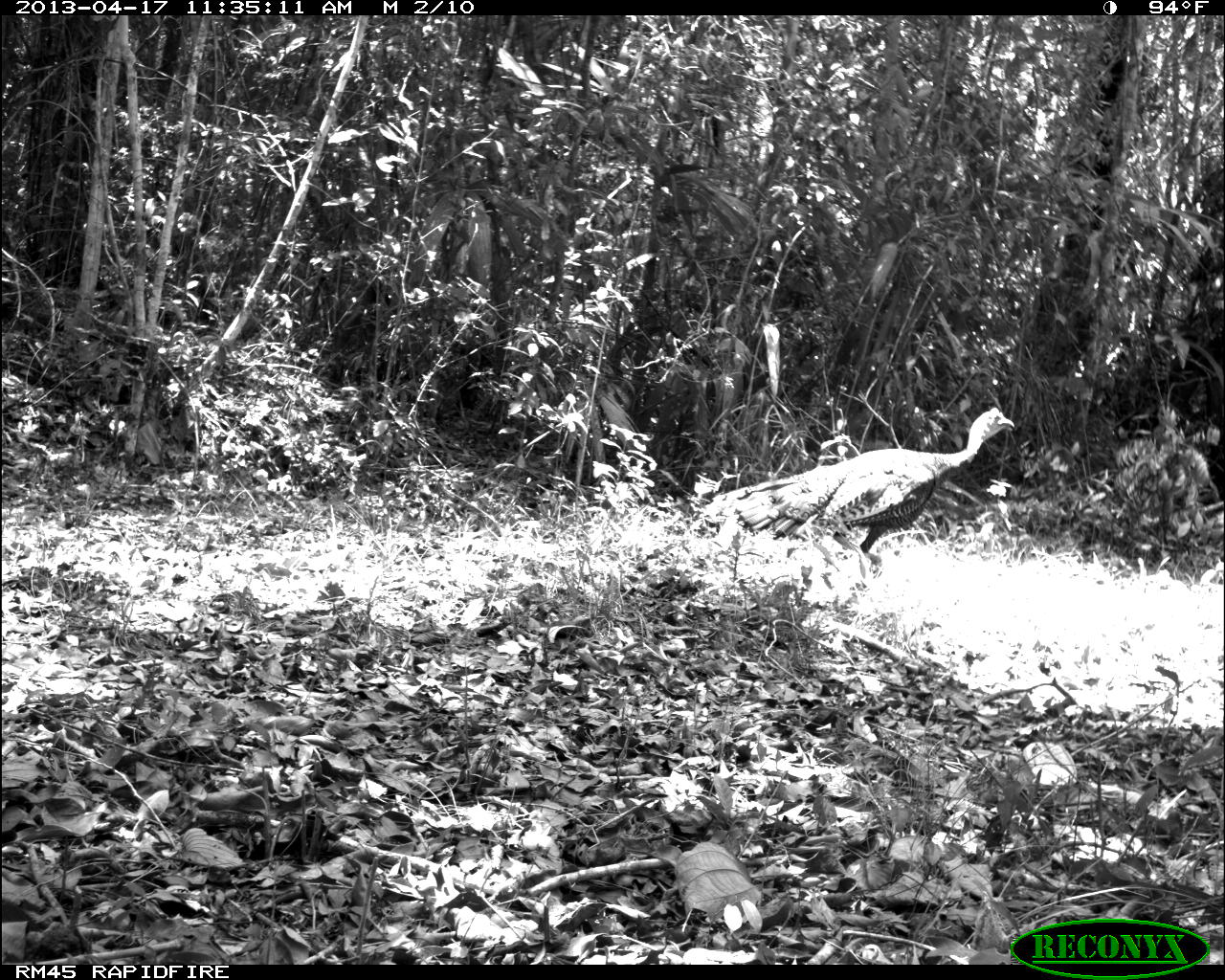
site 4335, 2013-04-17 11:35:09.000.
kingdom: Animalia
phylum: Chordata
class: Aves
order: Galliformes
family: Phasianidae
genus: Meleagris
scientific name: Meleagris ocellata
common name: ocellated turkey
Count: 1.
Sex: male.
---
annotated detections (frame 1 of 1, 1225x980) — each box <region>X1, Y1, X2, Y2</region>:
meleagris ocellata: <region>714, 402, 1016, 573</region>